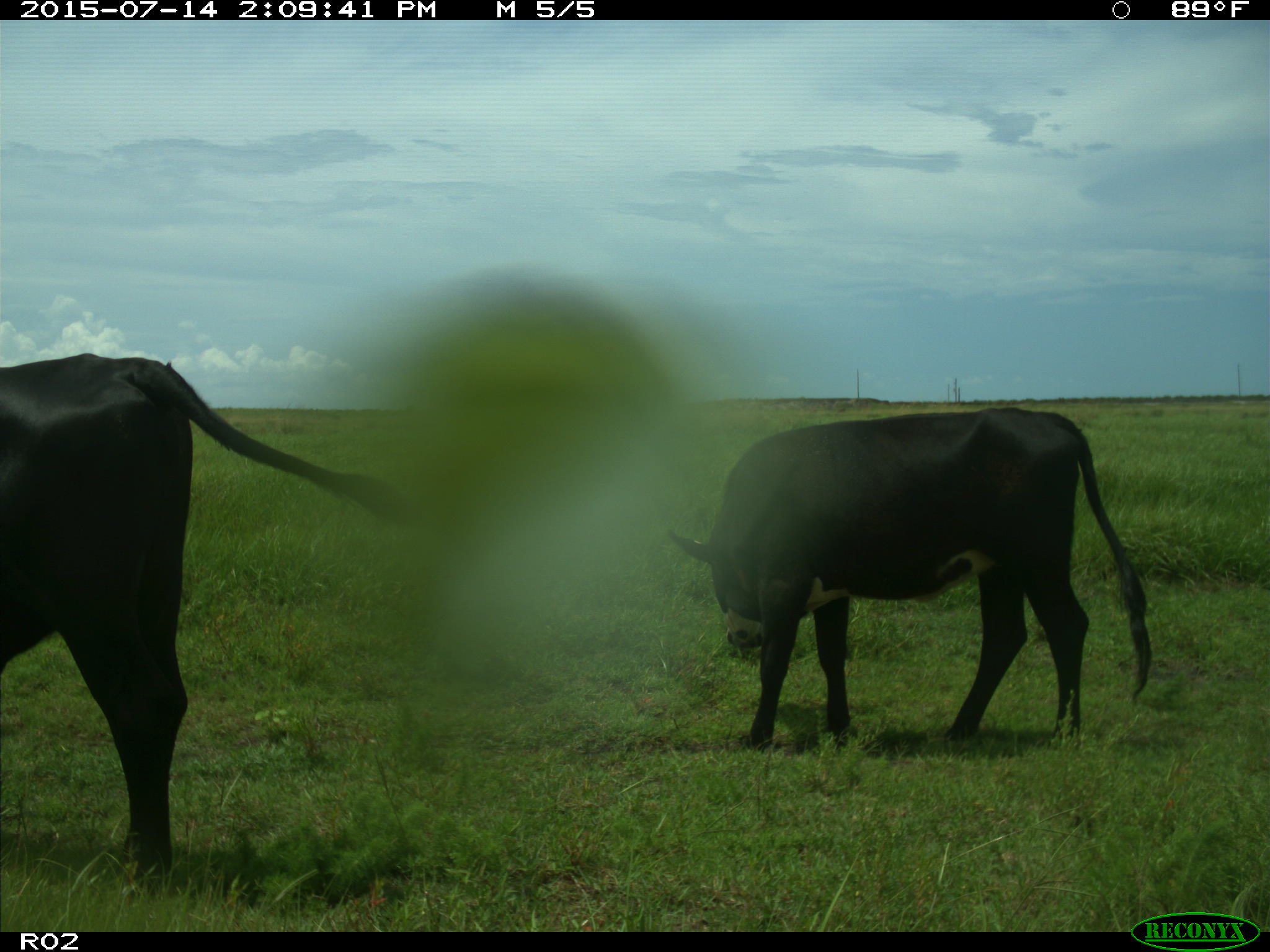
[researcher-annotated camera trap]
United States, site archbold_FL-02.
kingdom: Animalia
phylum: Chordata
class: Mammalia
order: Artiodactyla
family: Bovidae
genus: Bos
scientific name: Bos taurus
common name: domestic cow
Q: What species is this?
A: Bos taurus (domestic cow).